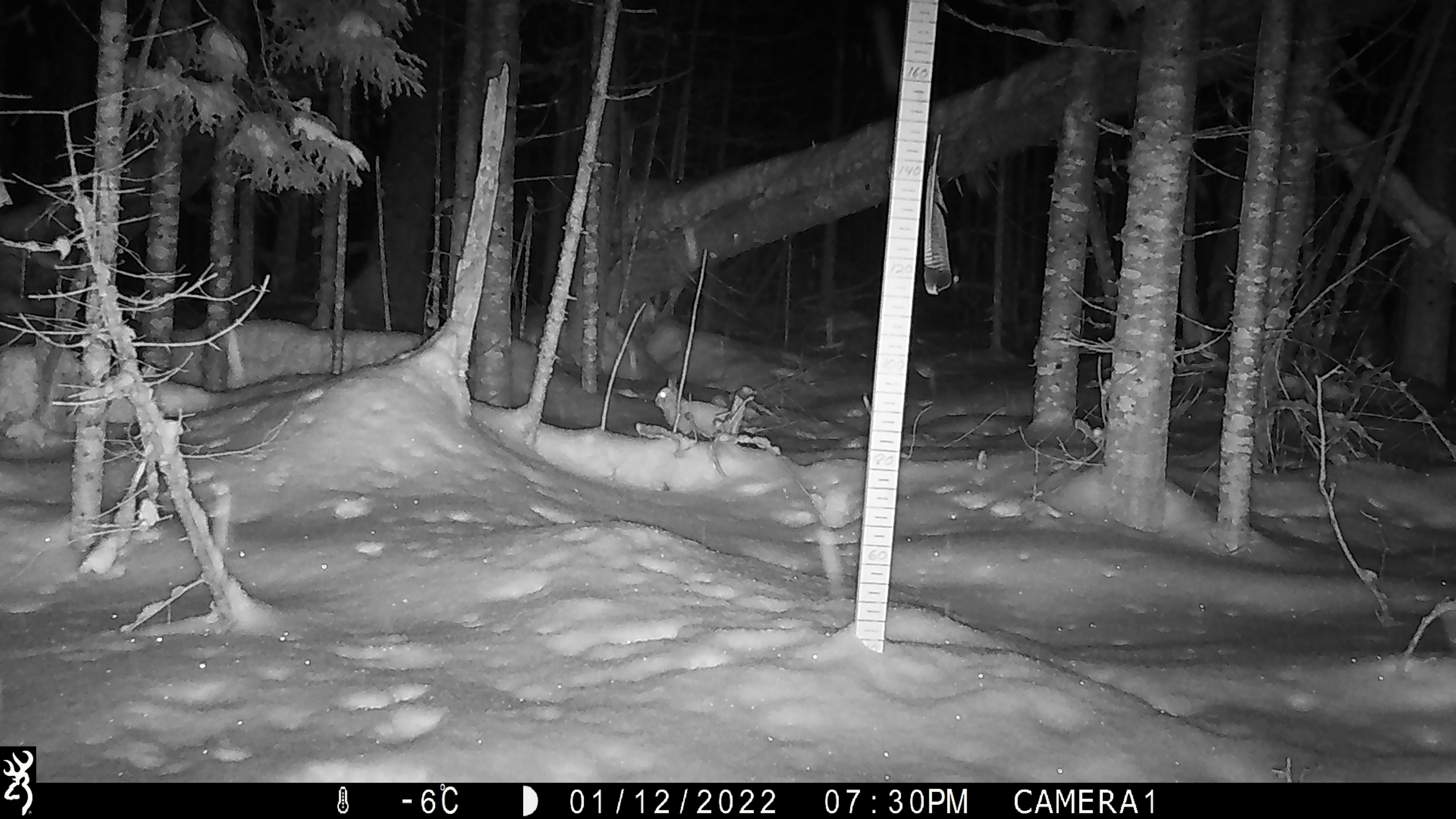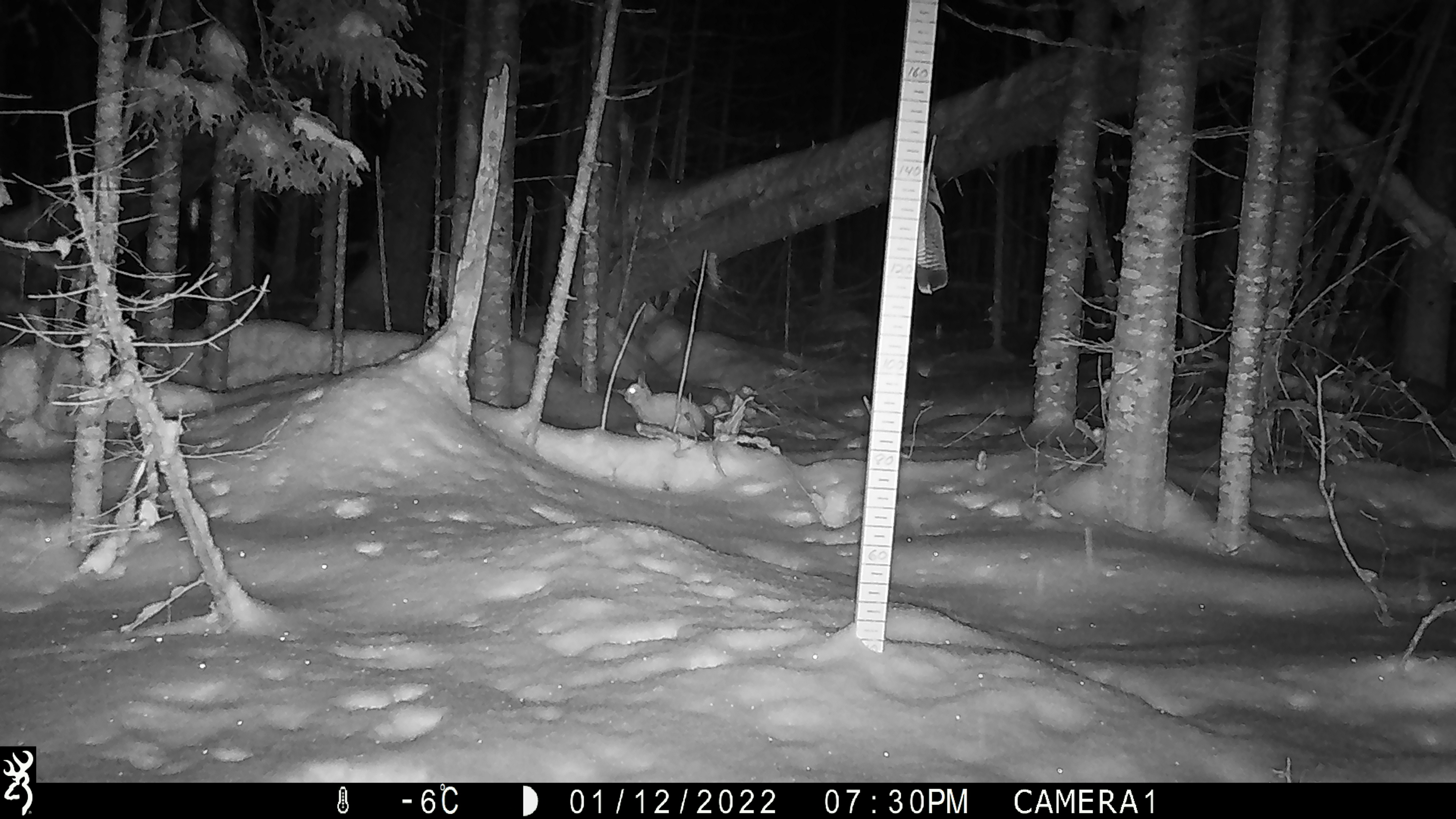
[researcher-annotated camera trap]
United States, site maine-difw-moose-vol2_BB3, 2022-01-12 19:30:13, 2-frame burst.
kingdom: Animalia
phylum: Chordata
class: Mammalia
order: Lagomorpha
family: Leporidae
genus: Lepus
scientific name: Lepus americanus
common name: snowshoe hare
Snowshoe hare (Lepus americanus).